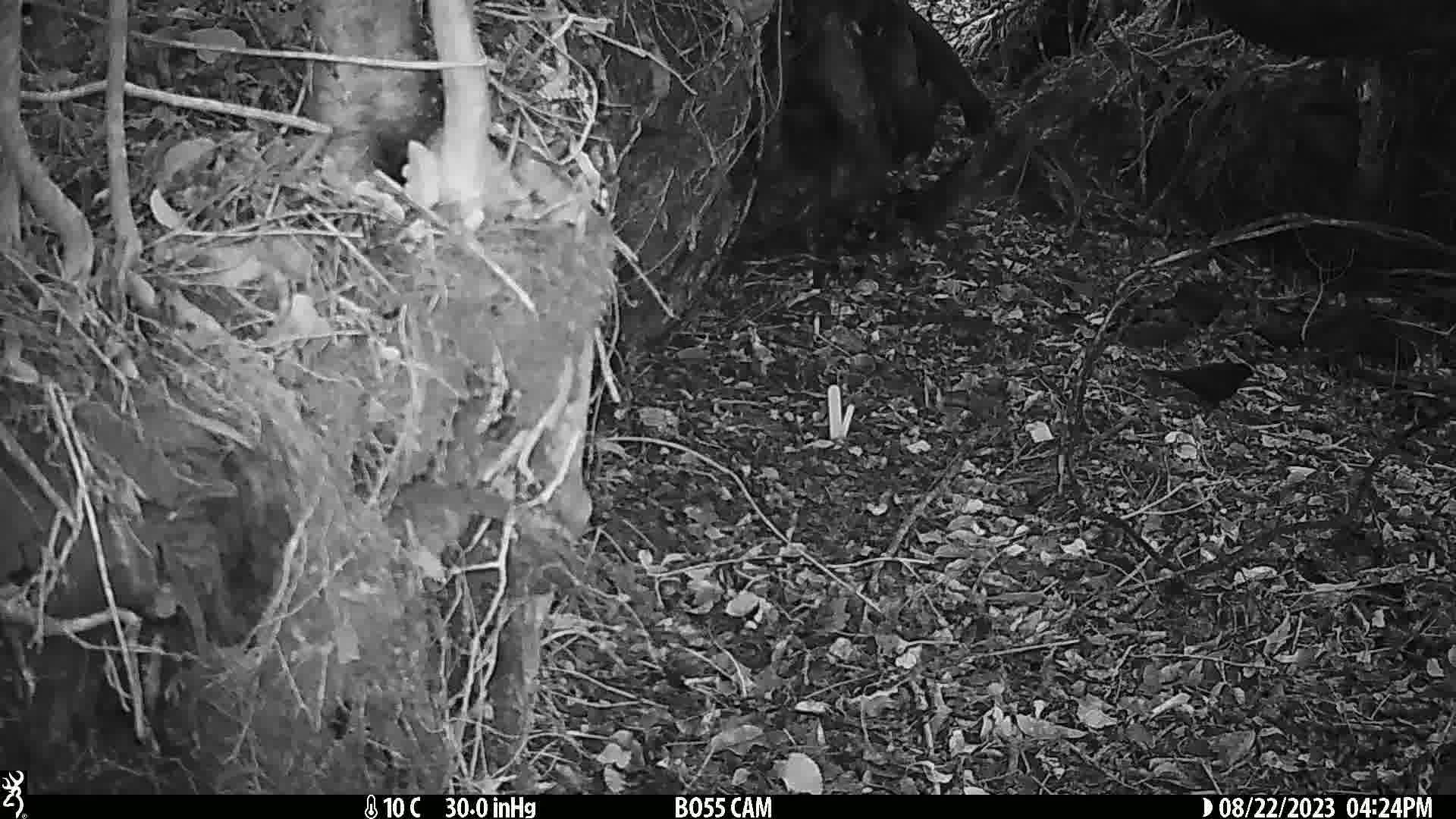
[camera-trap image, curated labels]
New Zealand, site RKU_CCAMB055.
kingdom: Animalia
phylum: Chordata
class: Aves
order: Passeriformes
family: Turdidae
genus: Turdus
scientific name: Turdus merula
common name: eurasian blackbird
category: blackbird